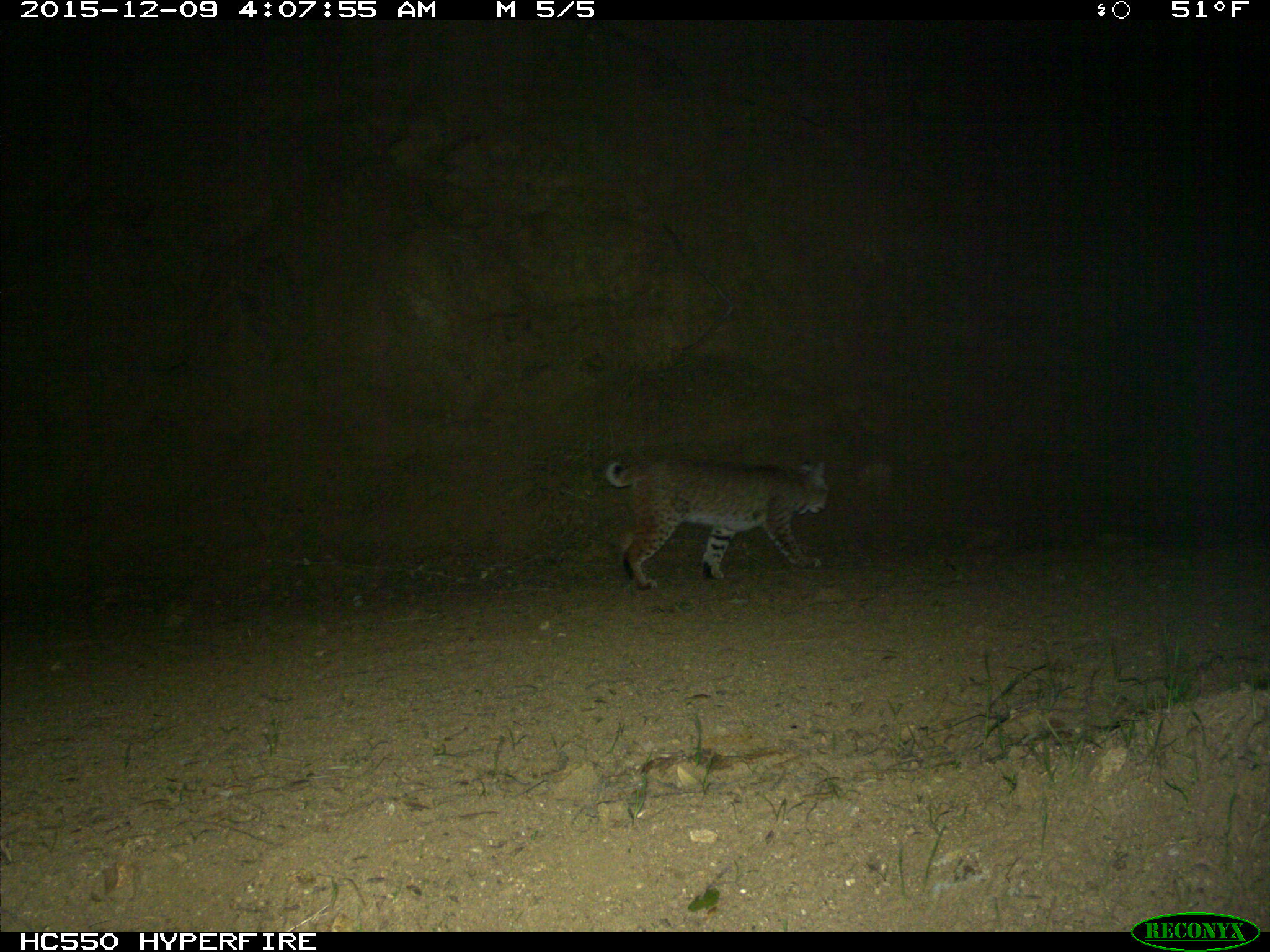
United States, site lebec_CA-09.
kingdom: Animalia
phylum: Chordata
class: Mammalia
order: Carnivora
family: Felidae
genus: Lynx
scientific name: Lynx rufus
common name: bobcat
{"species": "Lynx rufus (bobcat)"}